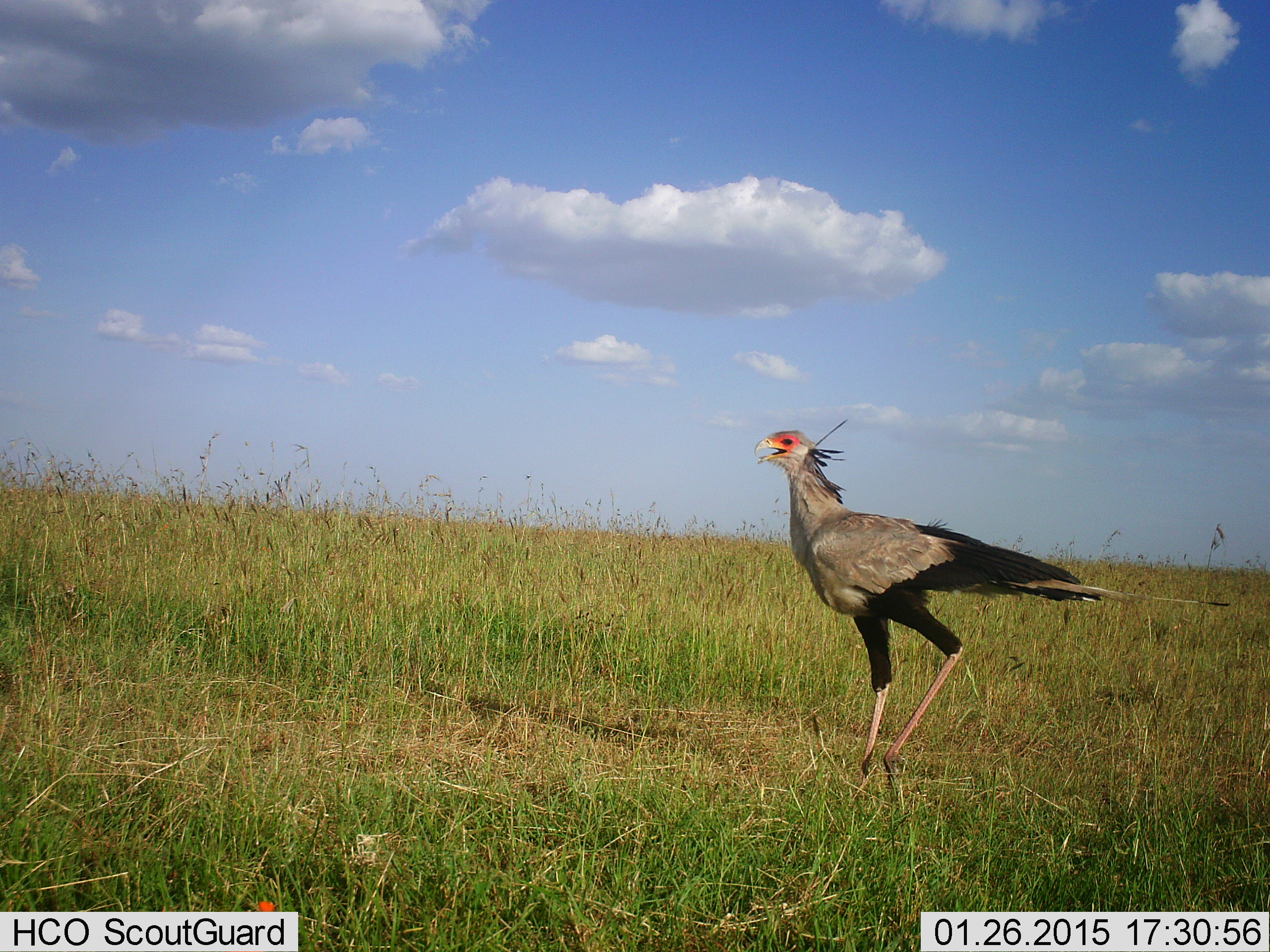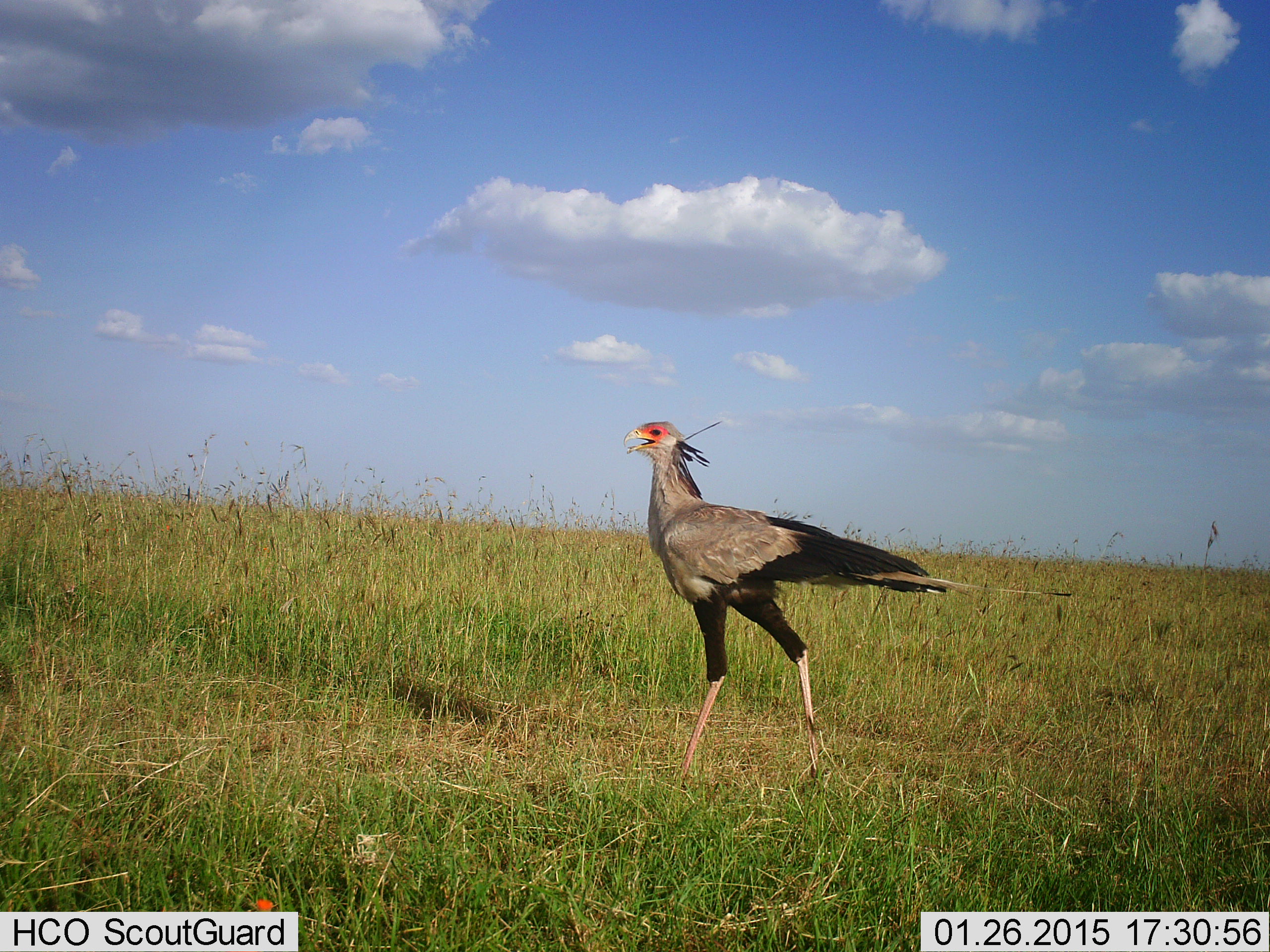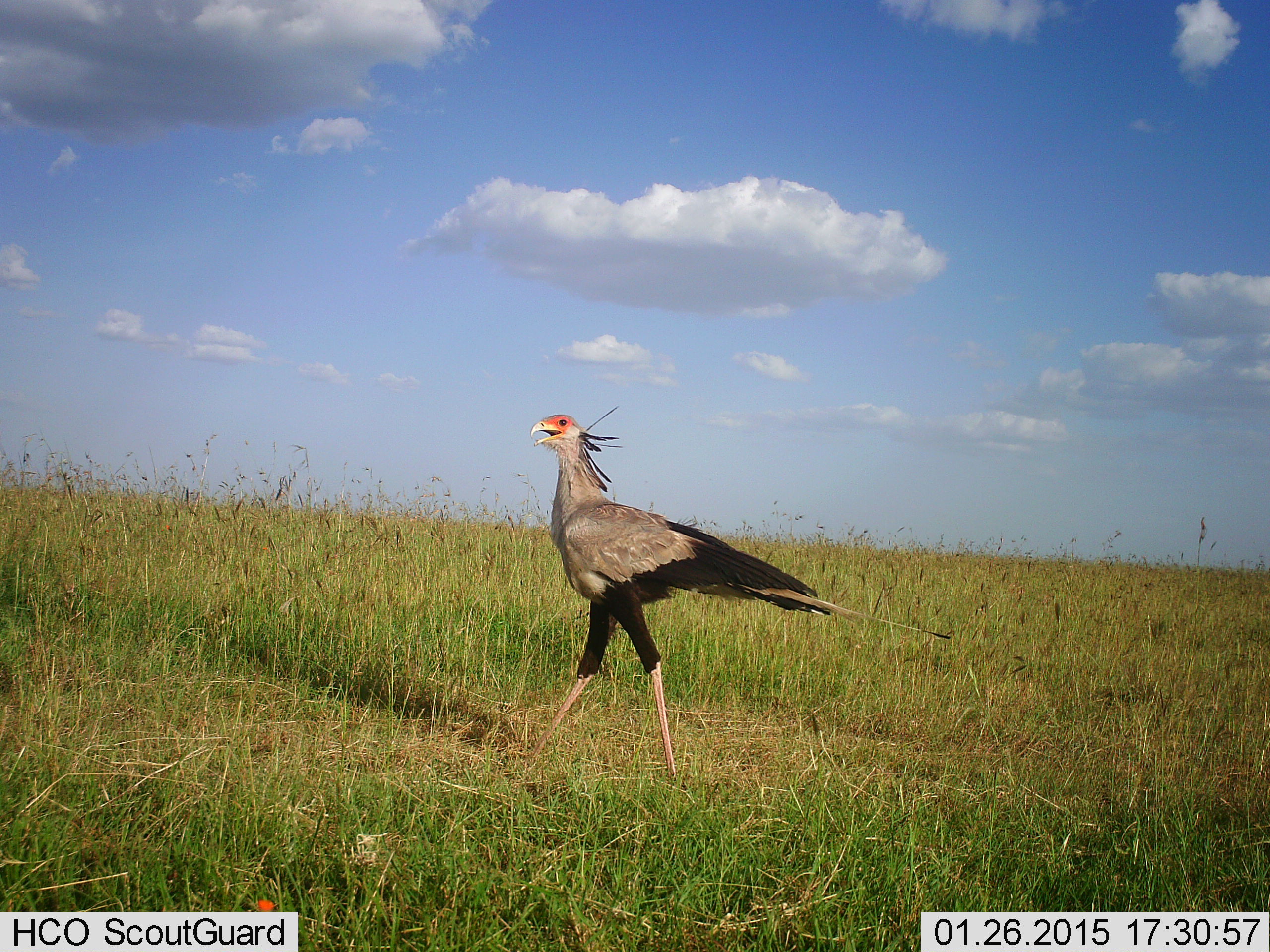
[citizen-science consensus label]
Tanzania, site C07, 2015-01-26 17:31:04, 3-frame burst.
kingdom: Animalia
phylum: Chordata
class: Aves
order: Accipitriformes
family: Sagittariidae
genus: Sagittarius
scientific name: Sagittarius serpentarius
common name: secretary bird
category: secretarybird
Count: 1.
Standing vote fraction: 10%.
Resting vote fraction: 10%.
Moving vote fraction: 90%.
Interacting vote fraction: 0%.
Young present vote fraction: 0%.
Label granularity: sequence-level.